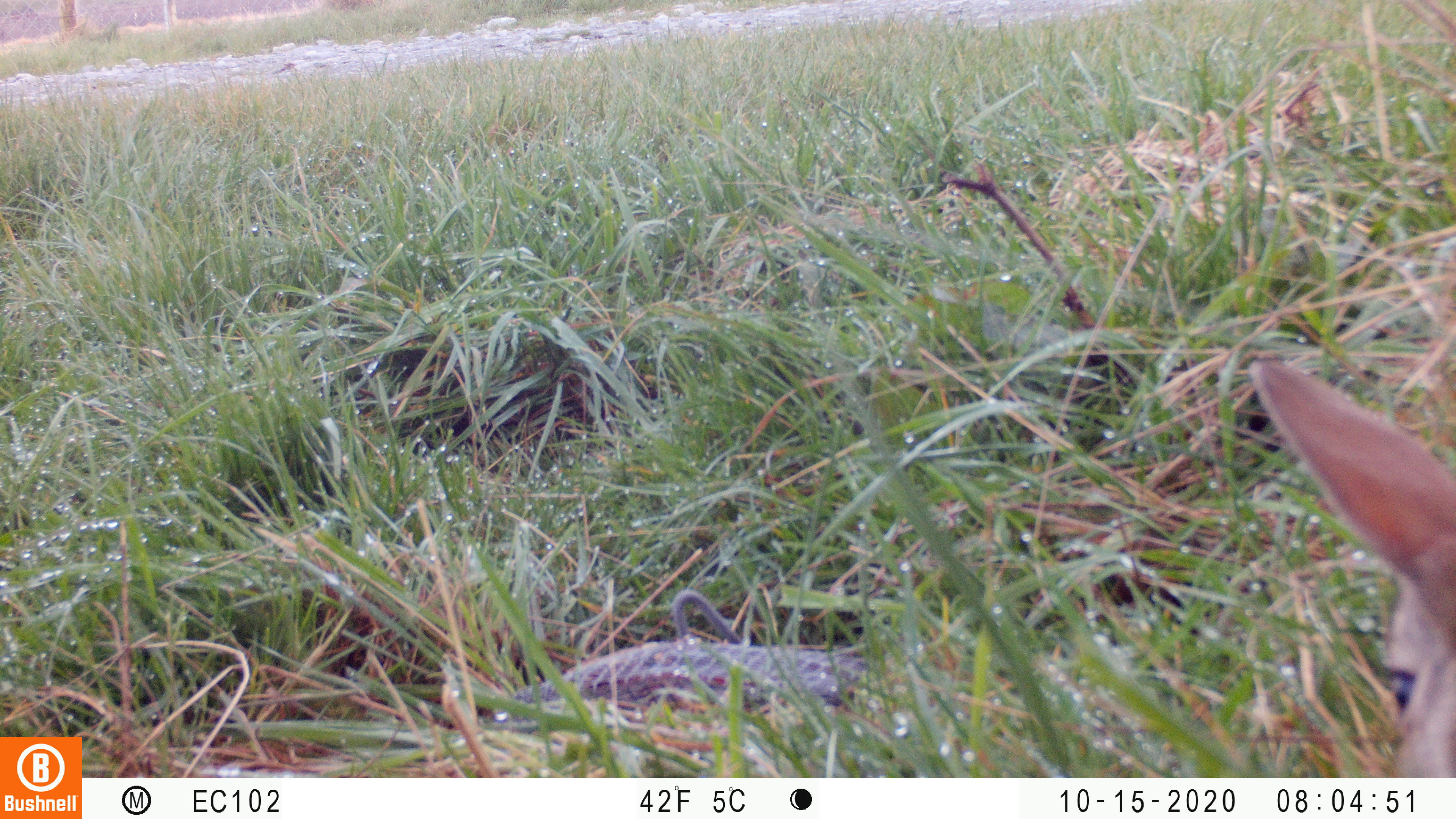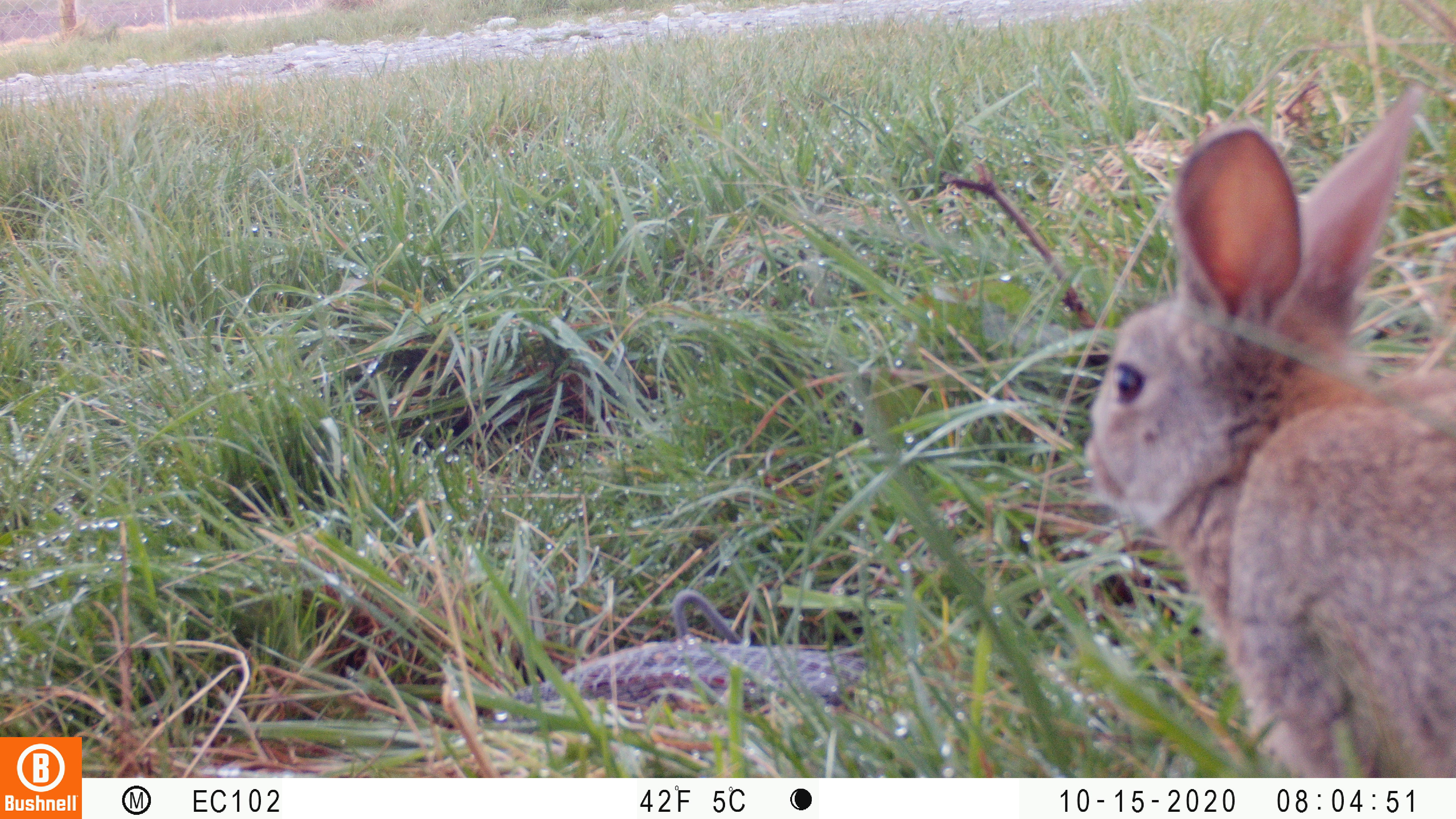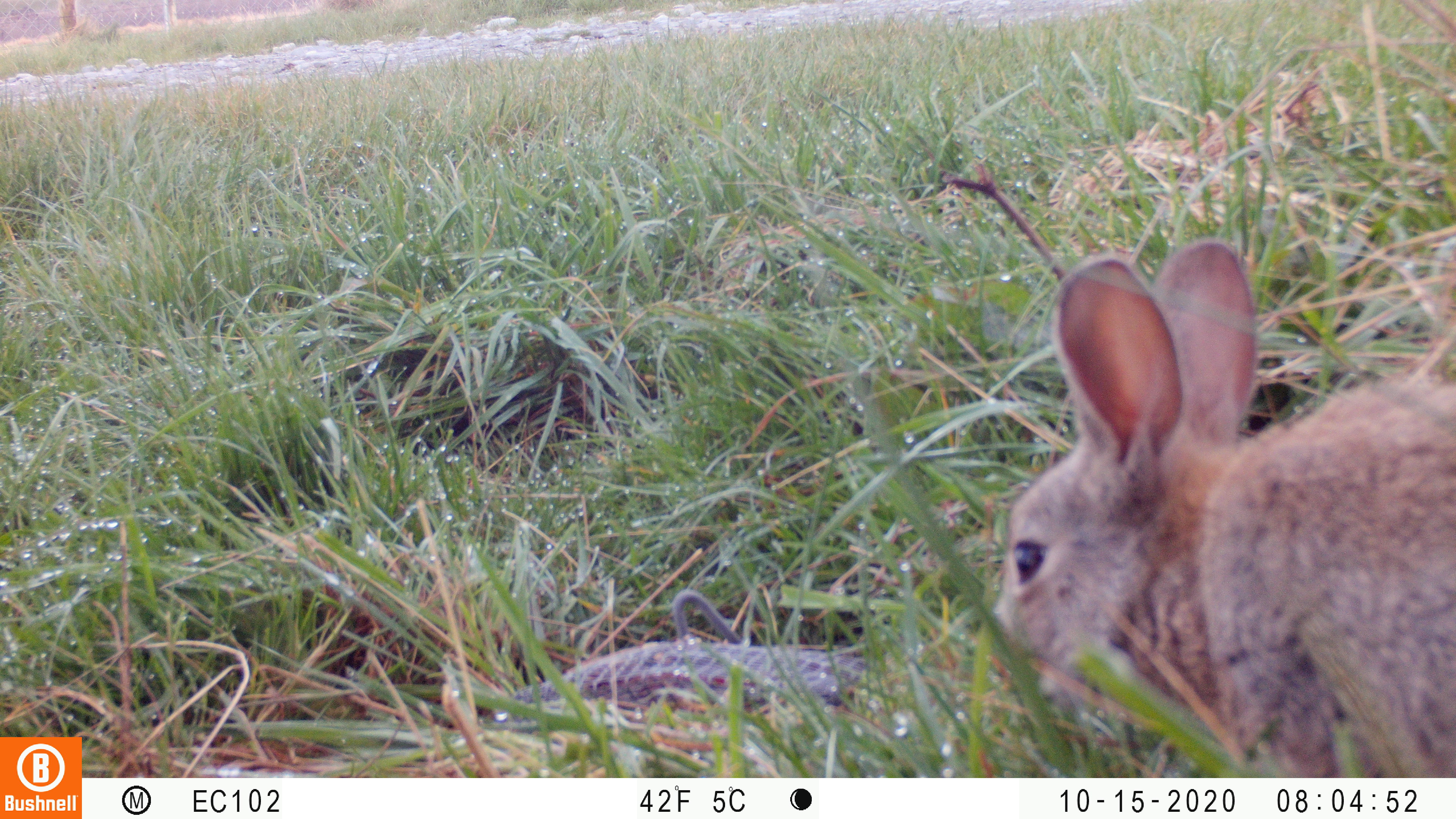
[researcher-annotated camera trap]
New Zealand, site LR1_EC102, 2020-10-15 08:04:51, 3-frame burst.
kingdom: Animalia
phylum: Chordata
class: Mammalia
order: Lagomorpha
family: Leporidae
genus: Oryctolagus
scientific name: Oryctolagus cuniculus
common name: european rabbit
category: rabbit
Rabbit (european rabbit) (Oryctolagus cuniculus).